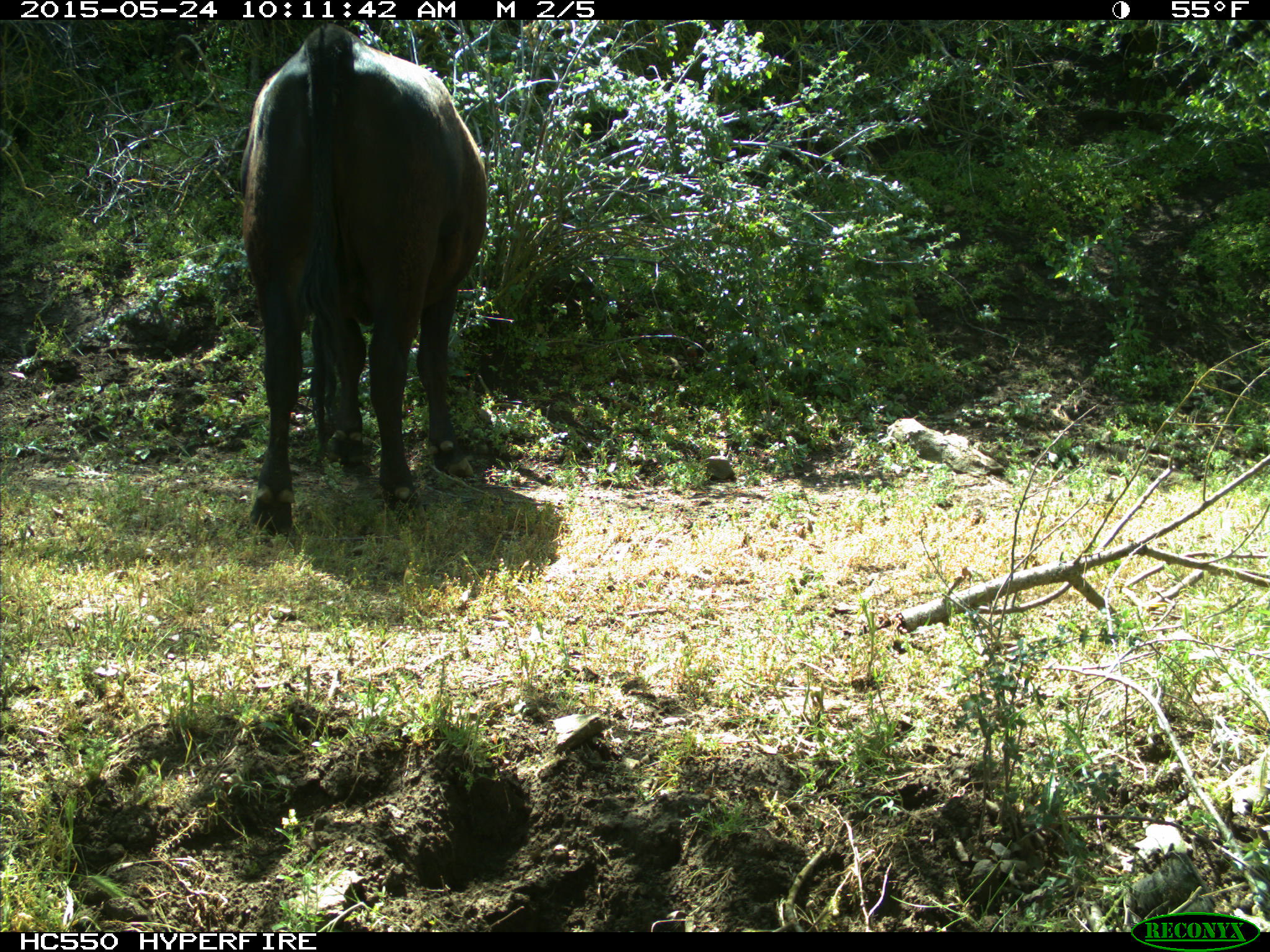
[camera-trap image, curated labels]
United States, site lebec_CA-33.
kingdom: Animalia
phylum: Chordata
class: Mammalia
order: Artiodactyla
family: Bovidae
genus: Bos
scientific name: Bos taurus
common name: domestic cow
Bos taurus (domestic cow).